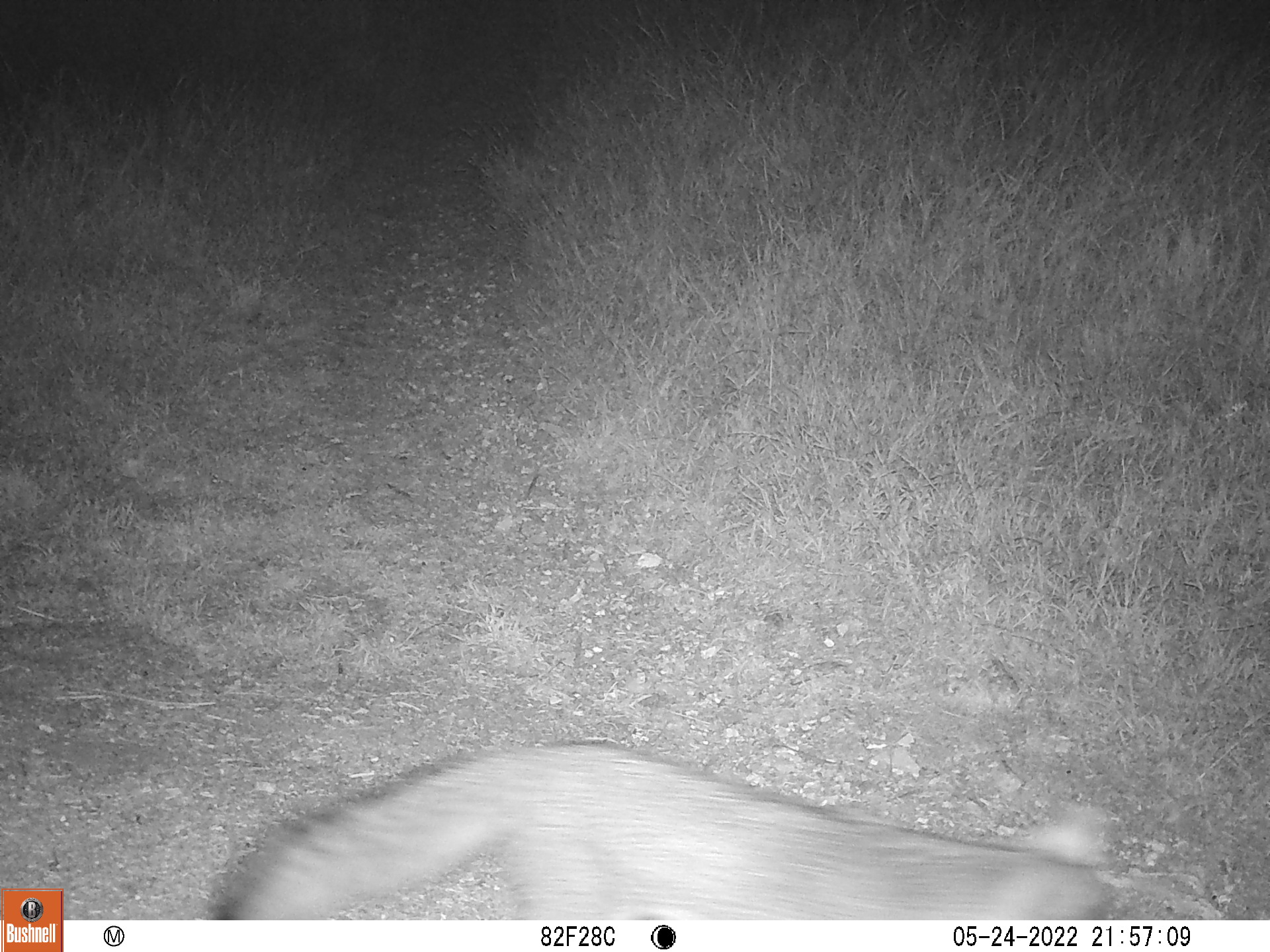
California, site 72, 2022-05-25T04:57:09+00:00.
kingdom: Animalia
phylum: Chordata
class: Mammalia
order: Carnivora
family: Canidae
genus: Urocyon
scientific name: Urocyon cinereoargenteus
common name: gray fox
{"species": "gray fox (Urocyon cinereoargenteus)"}